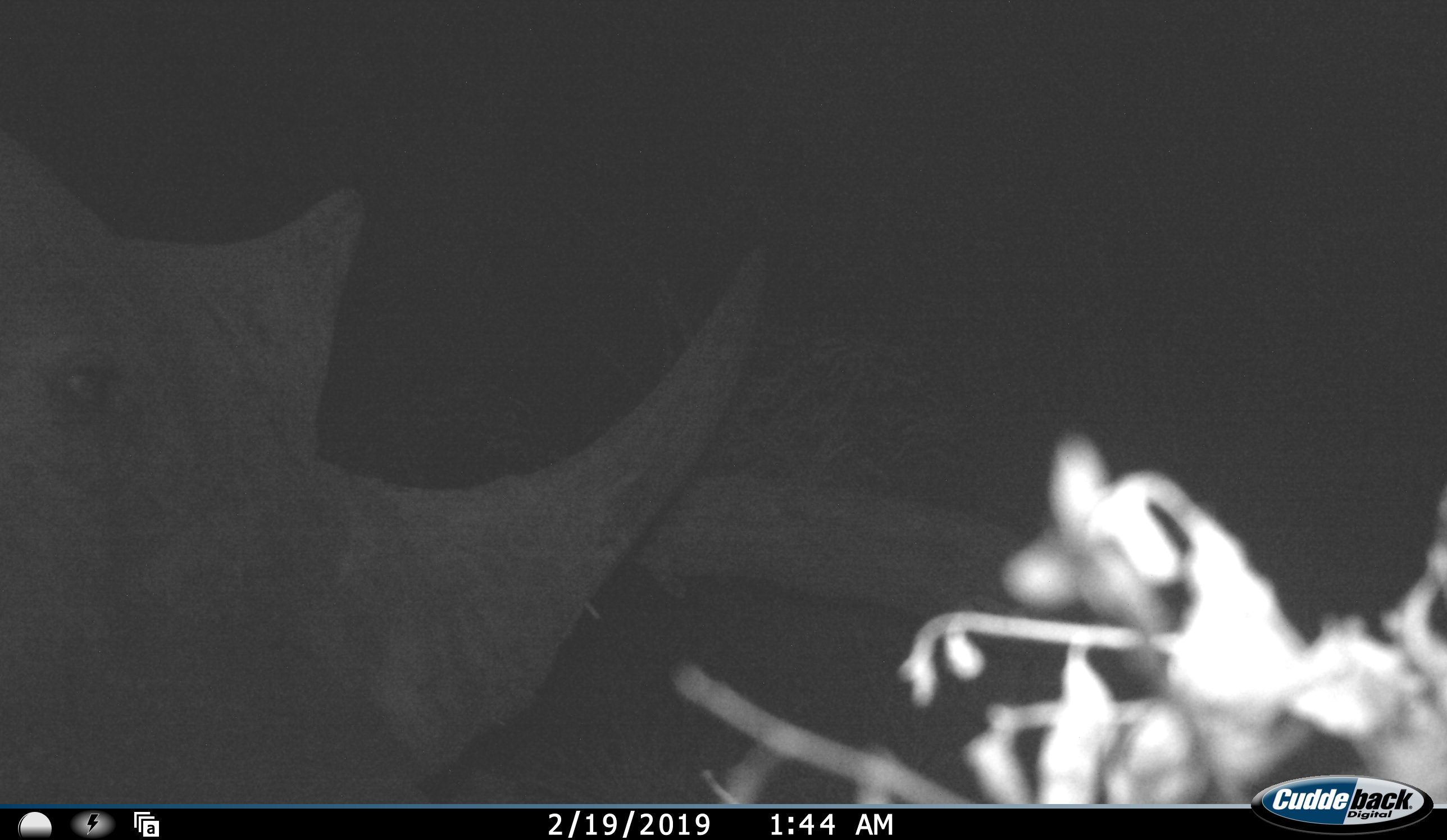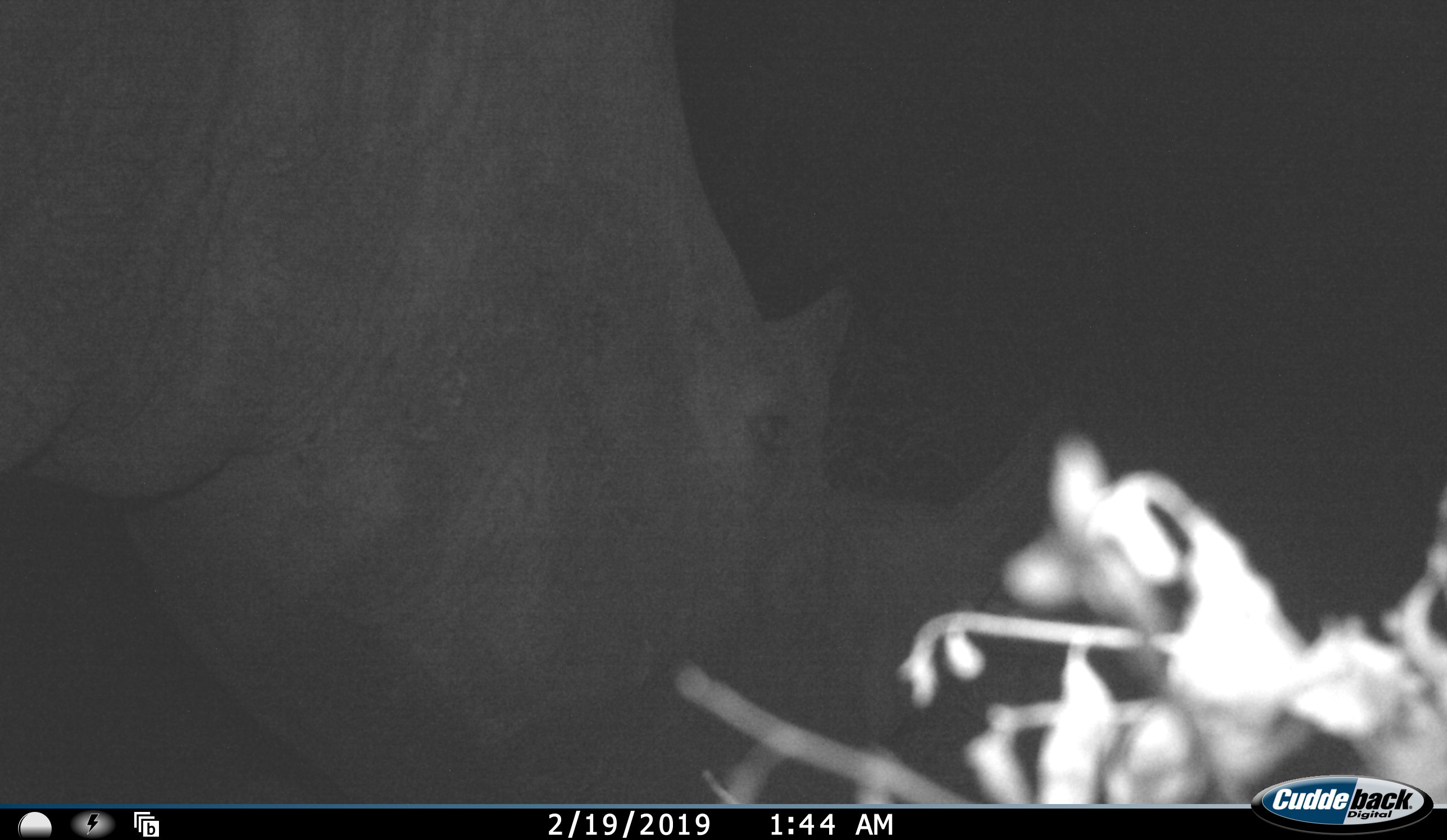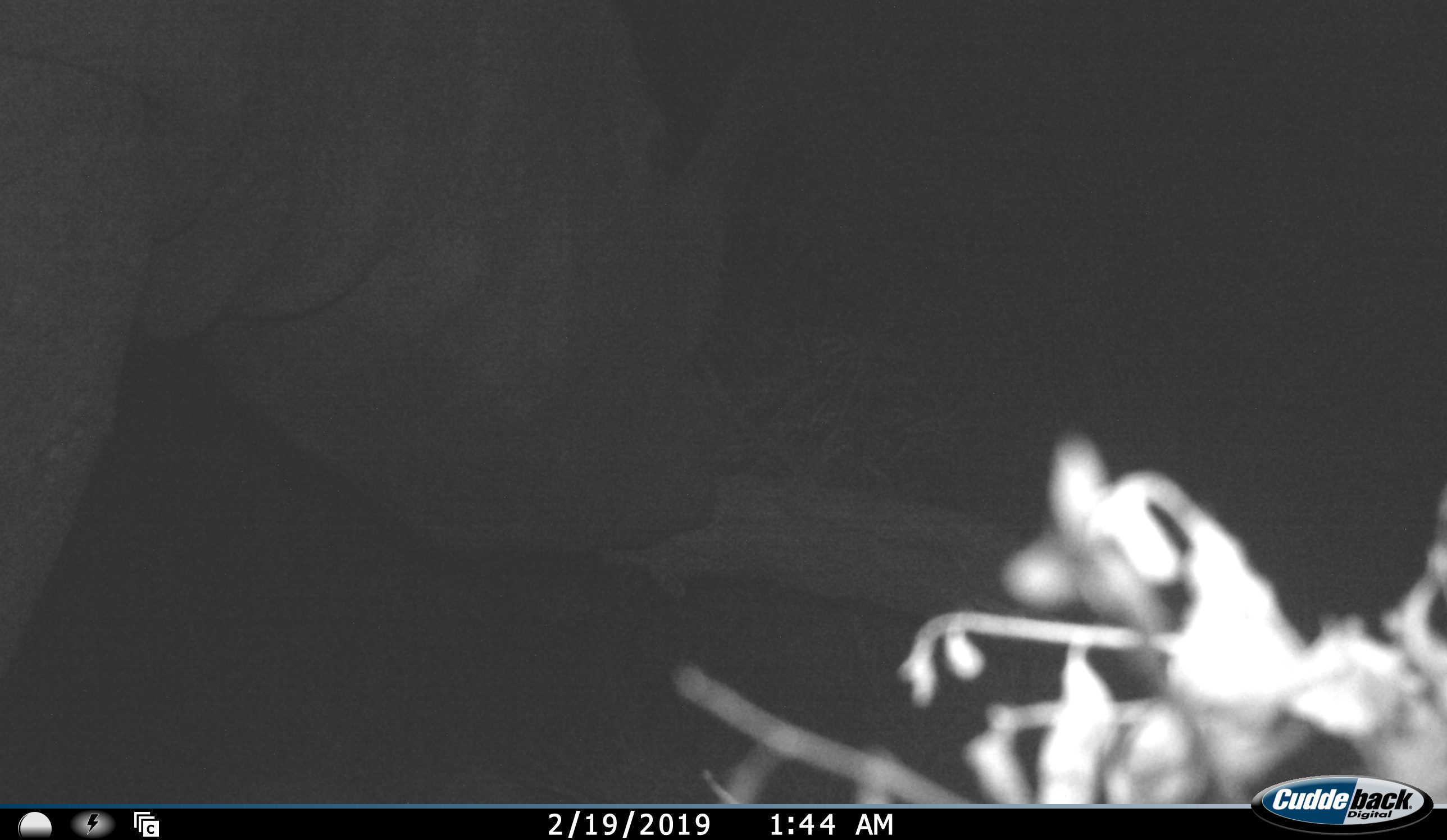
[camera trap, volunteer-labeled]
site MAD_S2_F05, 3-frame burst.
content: unidentified animal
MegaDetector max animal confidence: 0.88